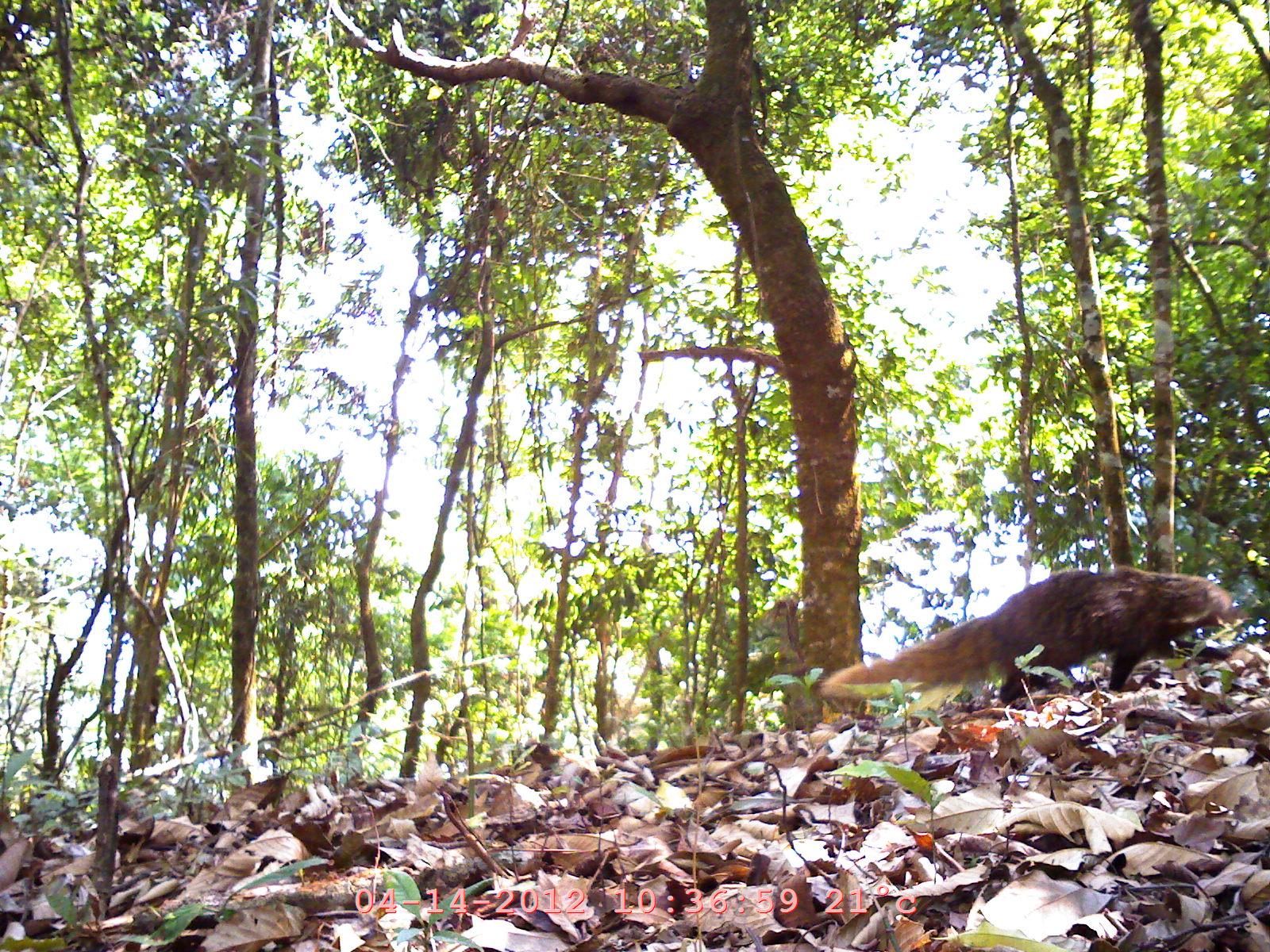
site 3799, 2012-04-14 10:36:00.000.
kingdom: Animalia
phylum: Chordata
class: Mammalia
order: Carnivora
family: Herpestidae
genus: Urva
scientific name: Urva urva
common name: crab-eating mongoose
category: herpestes urva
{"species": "herpestes urva (crab-eating mongoose) (Urva urva)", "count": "1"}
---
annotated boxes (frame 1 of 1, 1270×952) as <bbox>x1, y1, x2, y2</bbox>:
herpestes urva: <bbox>817, 565, 1248, 710</bbox>